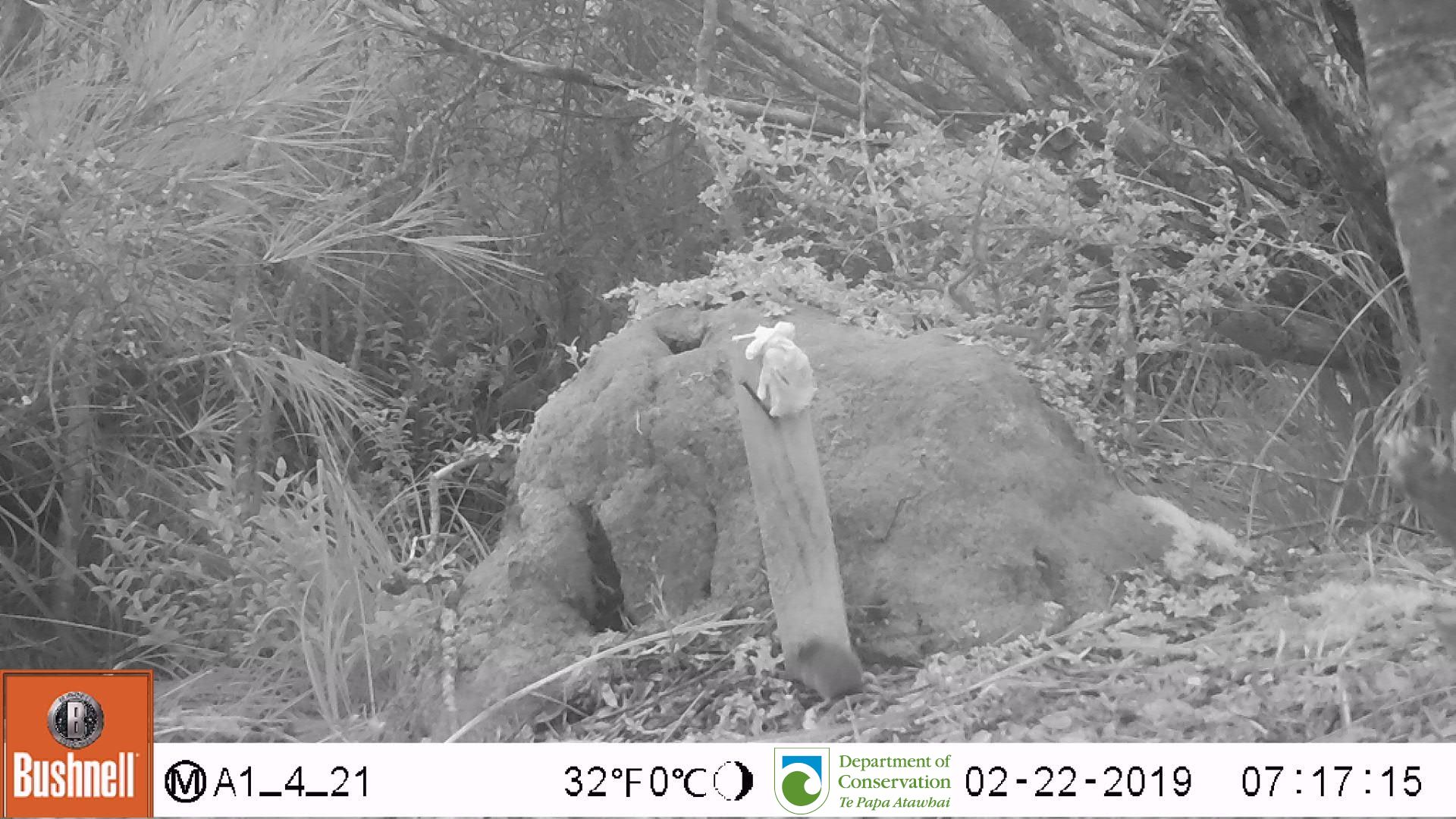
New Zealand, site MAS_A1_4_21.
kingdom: Animalia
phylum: Chordata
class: Mammalia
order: Rodentia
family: Muridae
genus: Mus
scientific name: Mus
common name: mouse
Mouse (Mus).